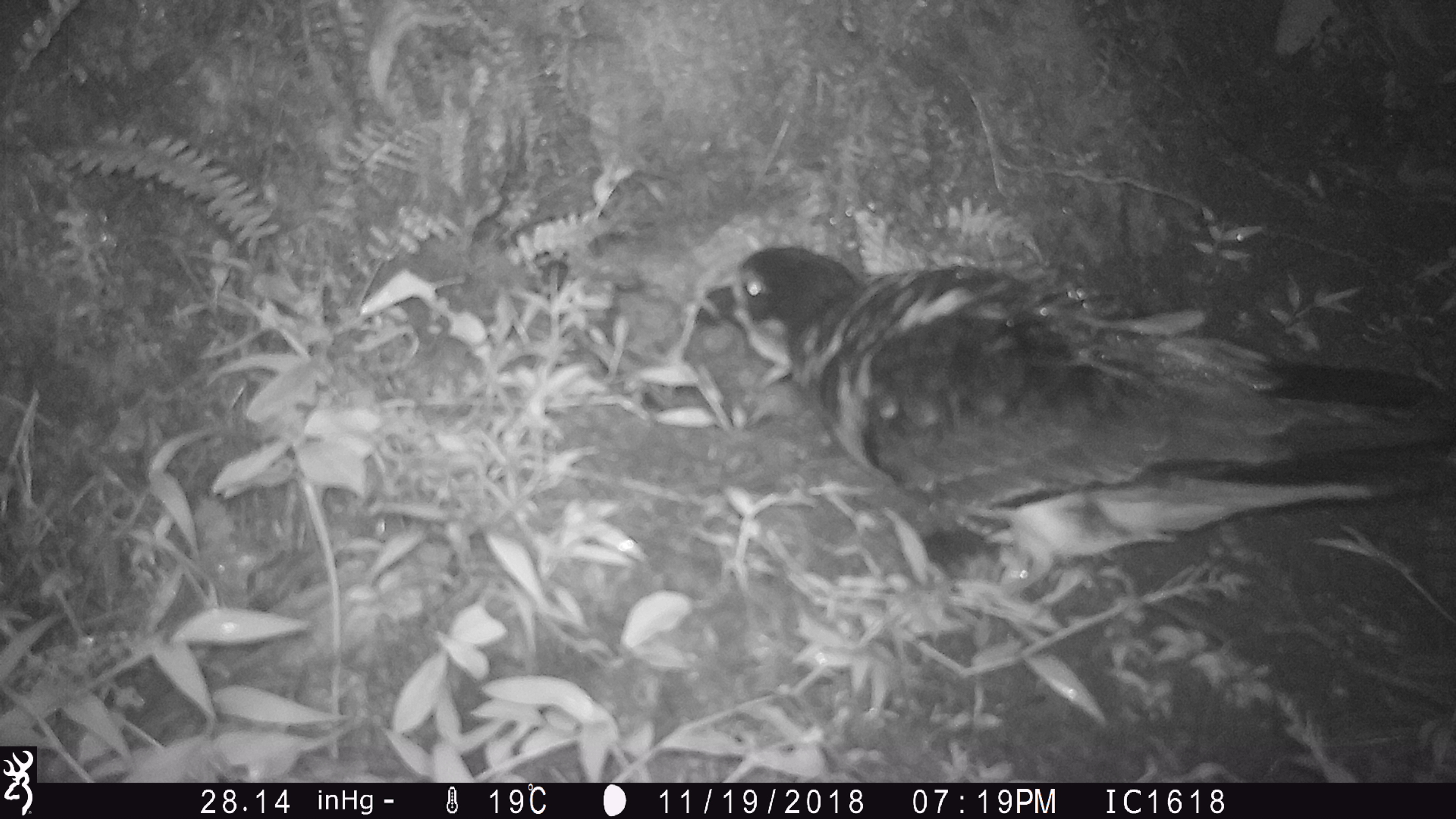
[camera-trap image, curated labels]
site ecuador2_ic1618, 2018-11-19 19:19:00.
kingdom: Animalia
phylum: Chordata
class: Aves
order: Procellariiformes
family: Procellariidae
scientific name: Procellariidae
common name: petrel chick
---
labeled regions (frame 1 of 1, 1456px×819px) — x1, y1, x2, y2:
petrel chick: 671, 235, 1456, 637